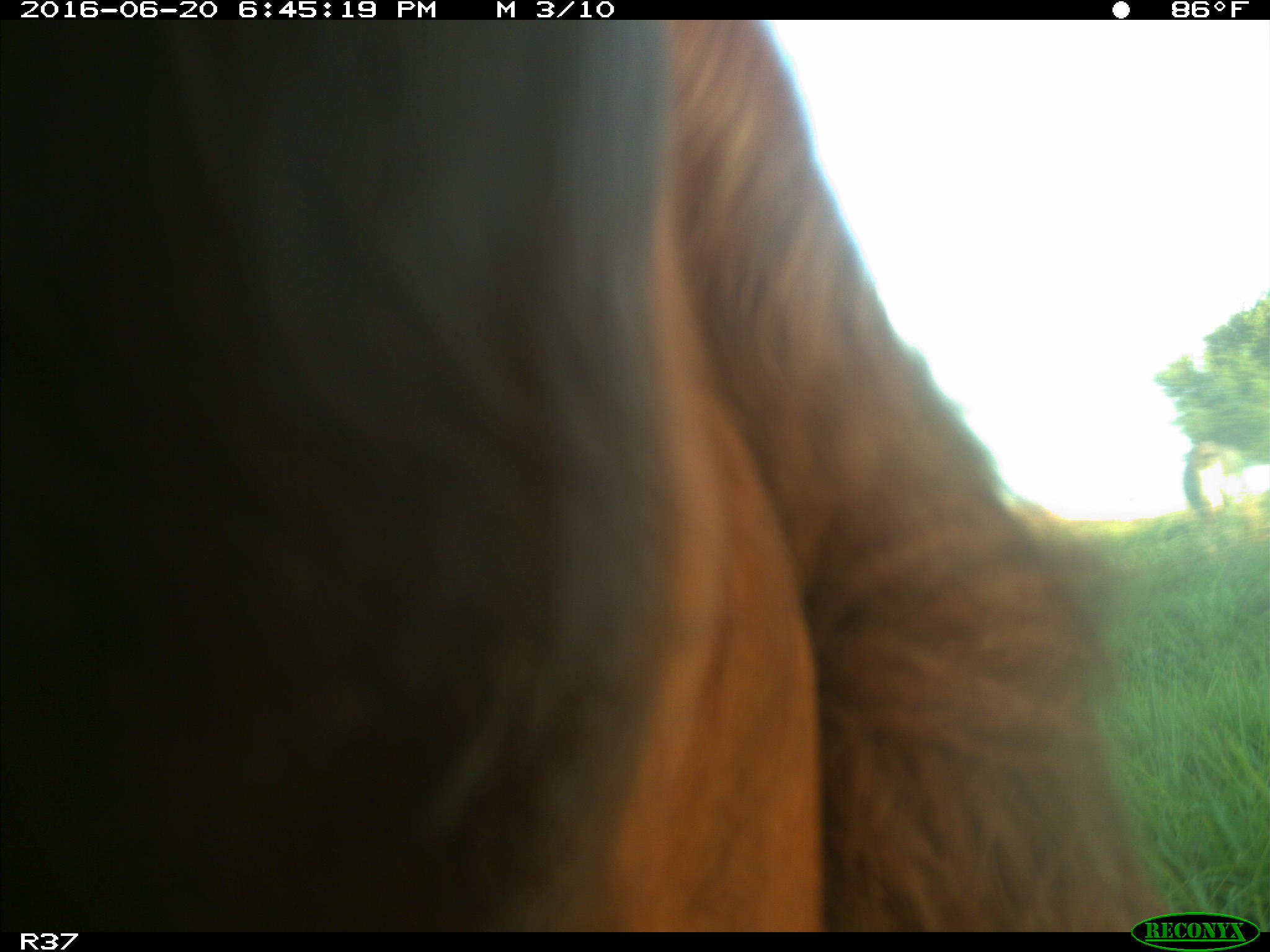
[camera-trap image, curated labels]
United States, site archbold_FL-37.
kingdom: Animalia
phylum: Chordata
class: Mammalia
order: Artiodactyla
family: Bovidae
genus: Bos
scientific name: Bos taurus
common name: domestic cow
Bos taurus (domestic cow).